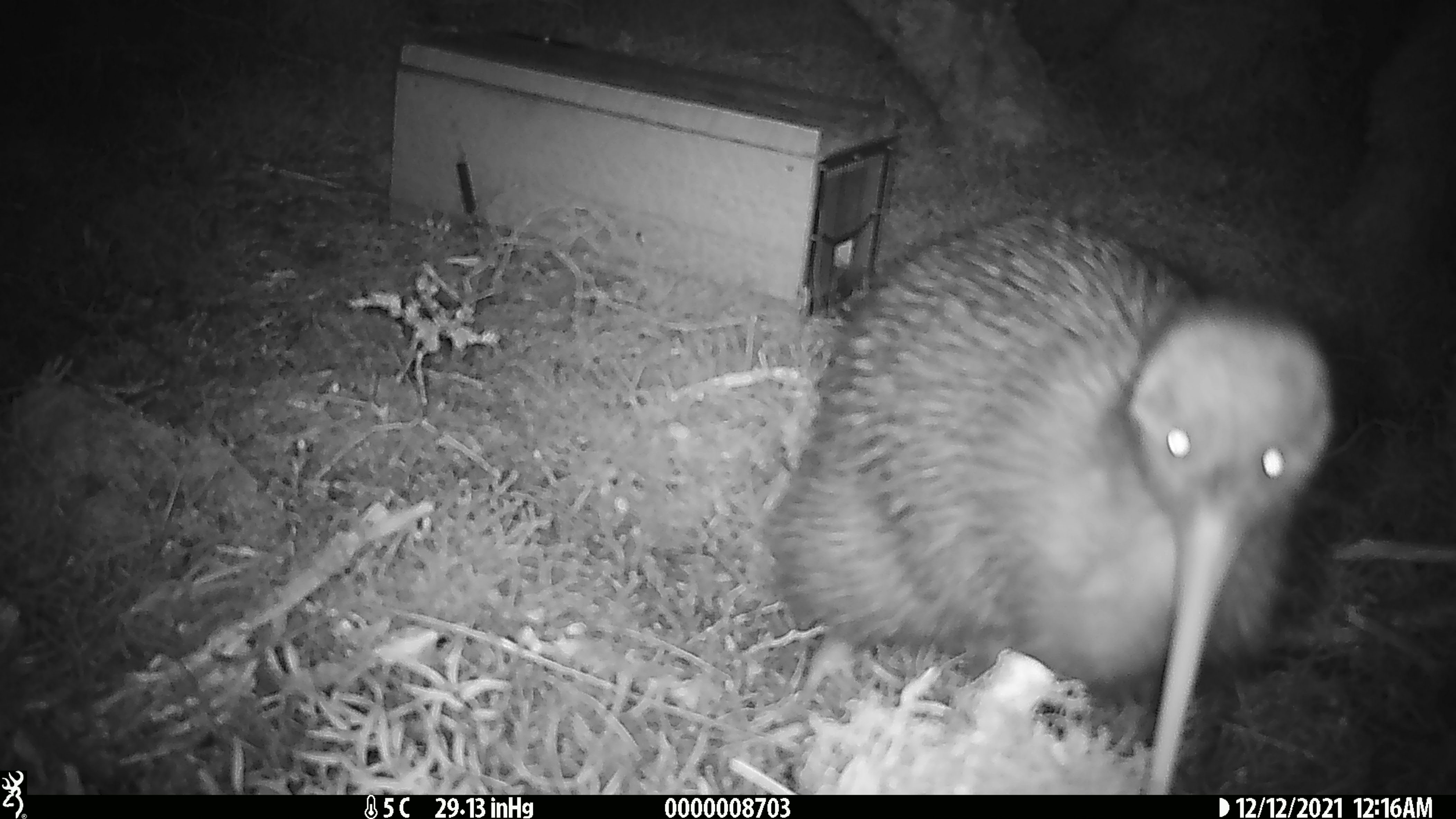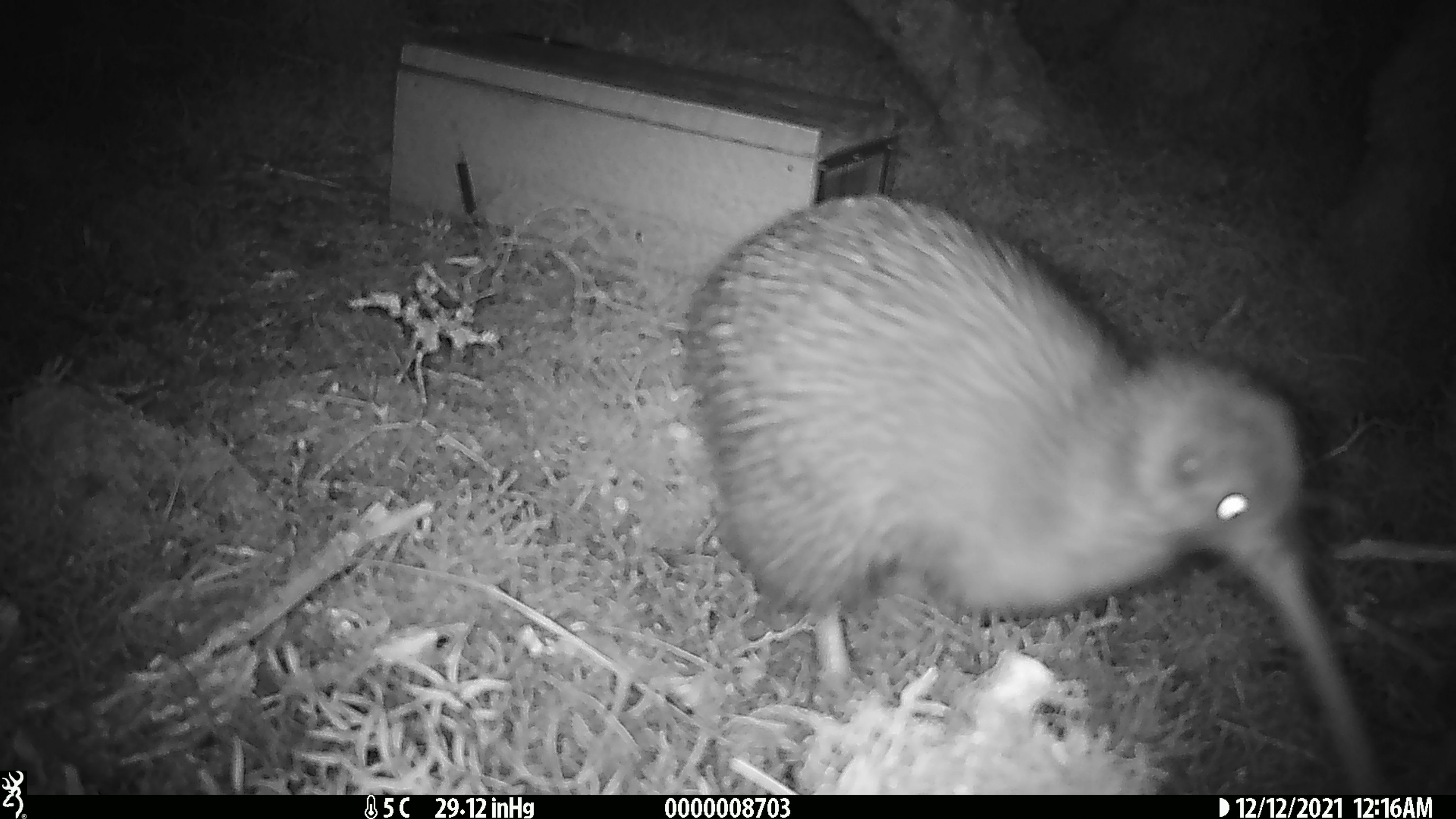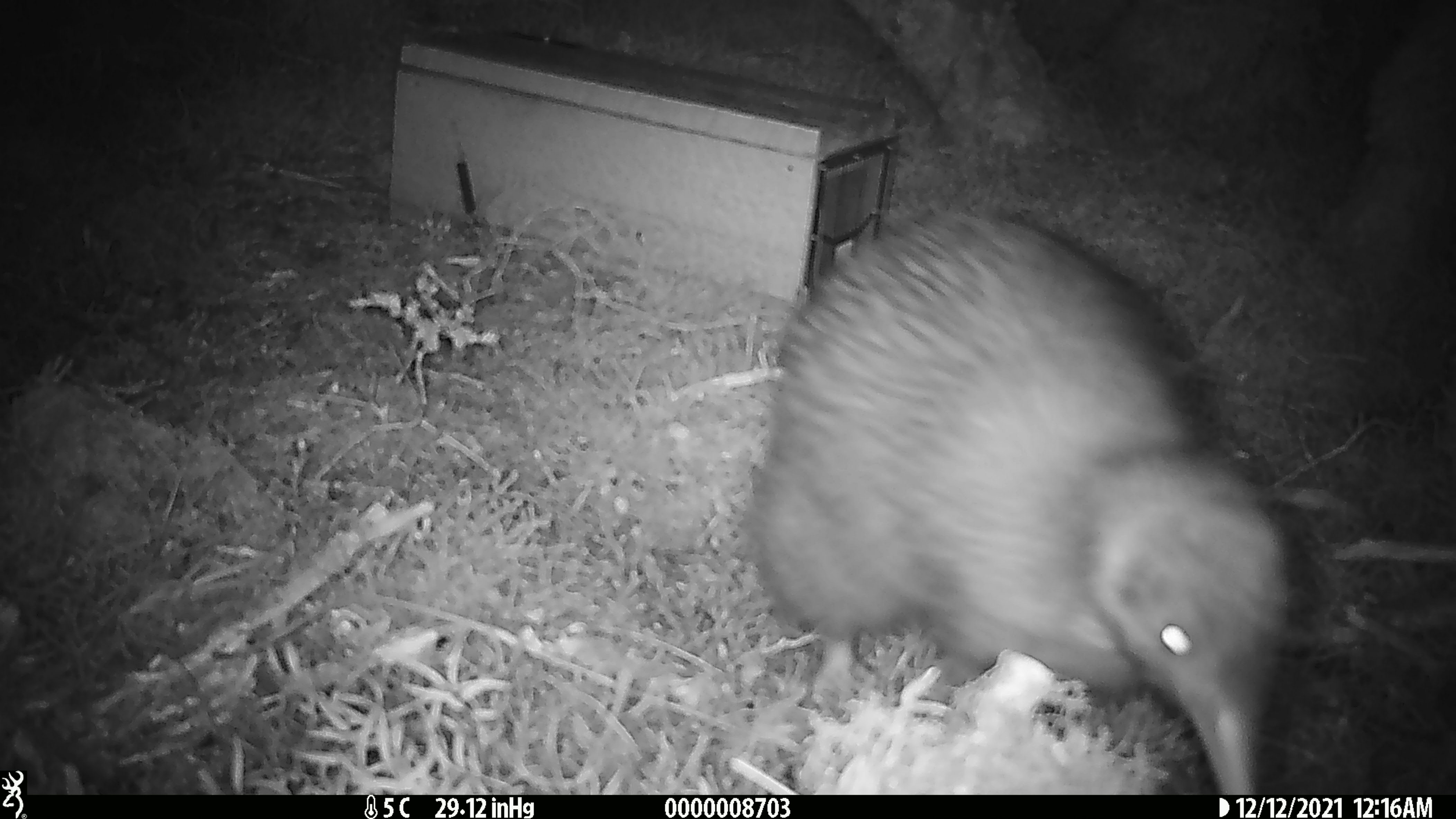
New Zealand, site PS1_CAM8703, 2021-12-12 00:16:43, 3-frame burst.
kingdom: Animalia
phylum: Chordata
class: Aves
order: Apterygiformes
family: Apterygidae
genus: Apteryx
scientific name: Apteryx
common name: kiwi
Kiwi (Apteryx).